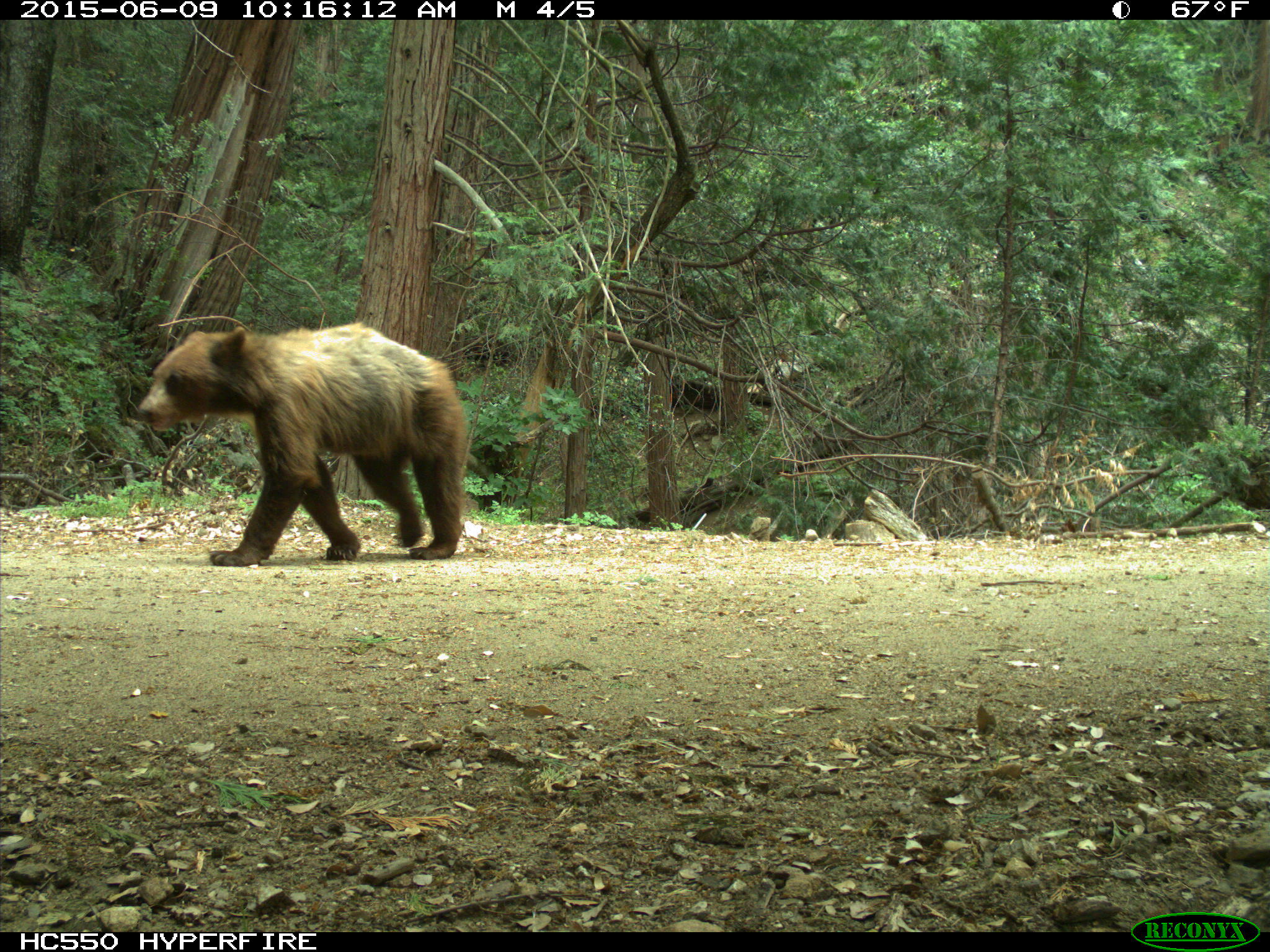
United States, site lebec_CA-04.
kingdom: Animalia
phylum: Chordata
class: Mammalia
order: Carnivora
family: Ursidae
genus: Ursus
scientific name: Ursus americanus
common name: american black bear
Ursus americanus (american black bear).